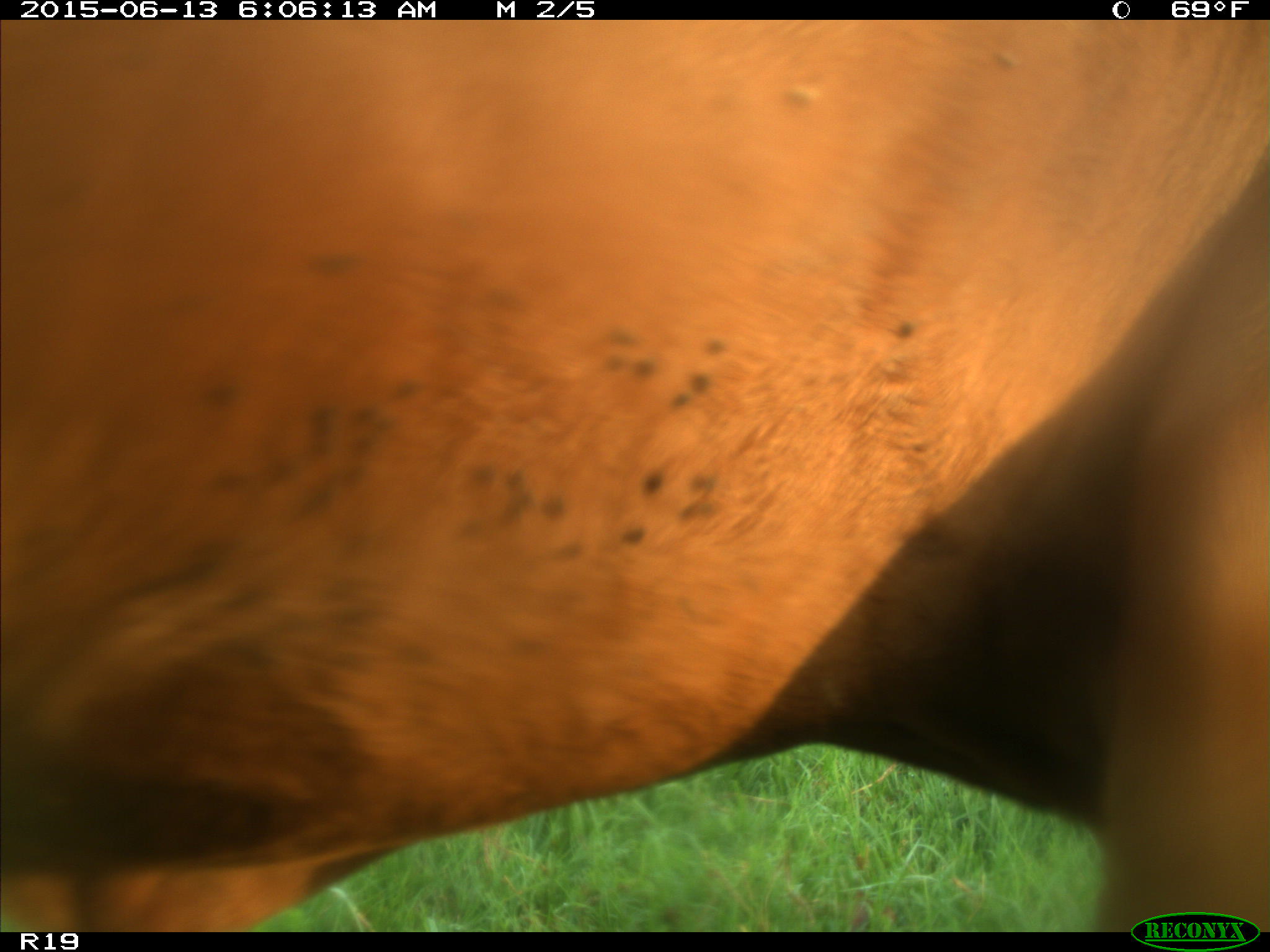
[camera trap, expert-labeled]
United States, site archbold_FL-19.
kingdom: Animalia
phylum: Chordata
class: Mammalia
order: Artiodactyla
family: Bovidae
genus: Bos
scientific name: Bos taurus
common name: domestic cow